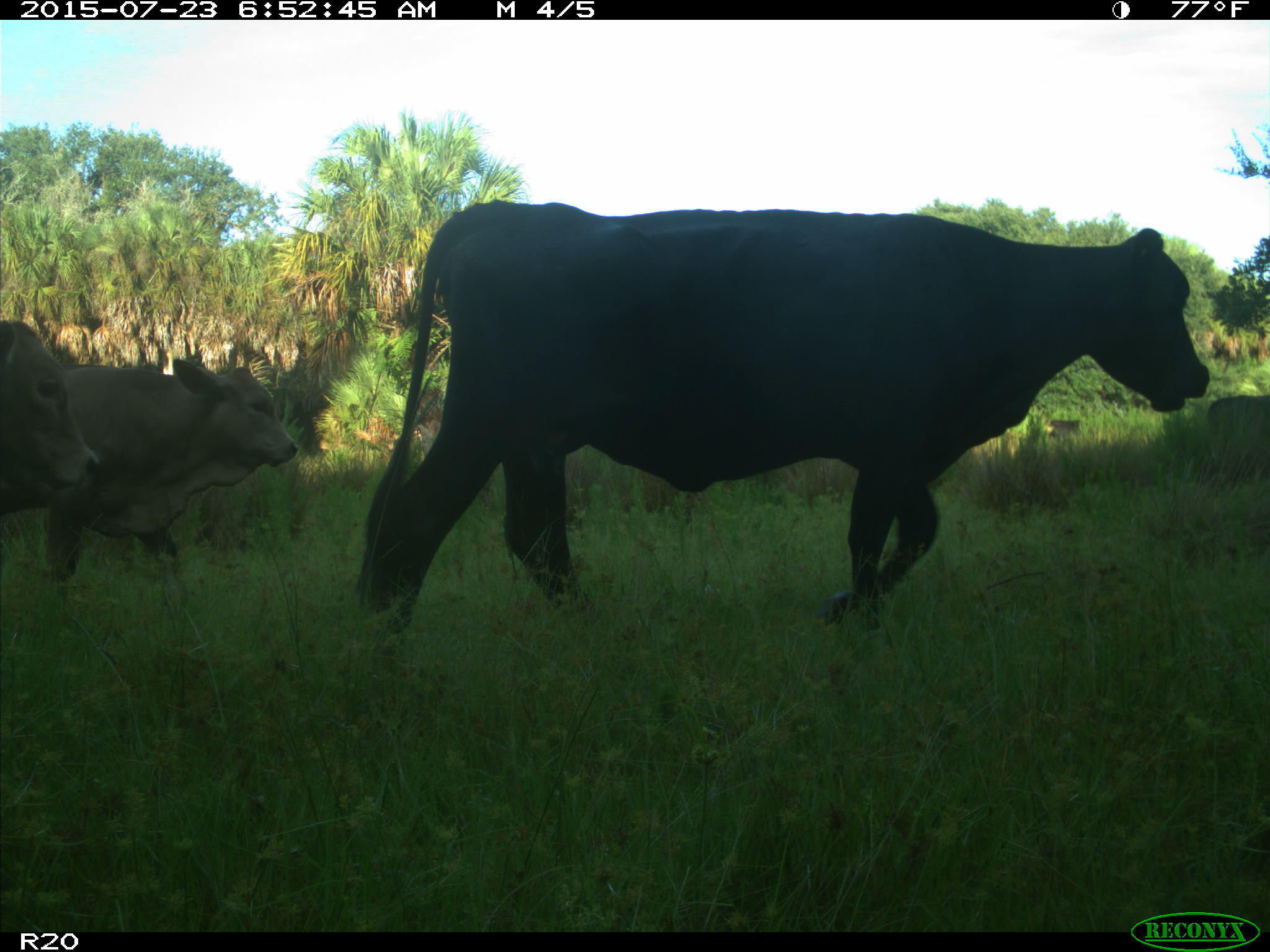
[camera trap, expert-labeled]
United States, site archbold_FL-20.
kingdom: Animalia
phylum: Chordata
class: Mammalia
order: Artiodactyla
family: Bovidae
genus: Bos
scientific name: Bos taurus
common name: domestic cow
Bos taurus (domestic cow).